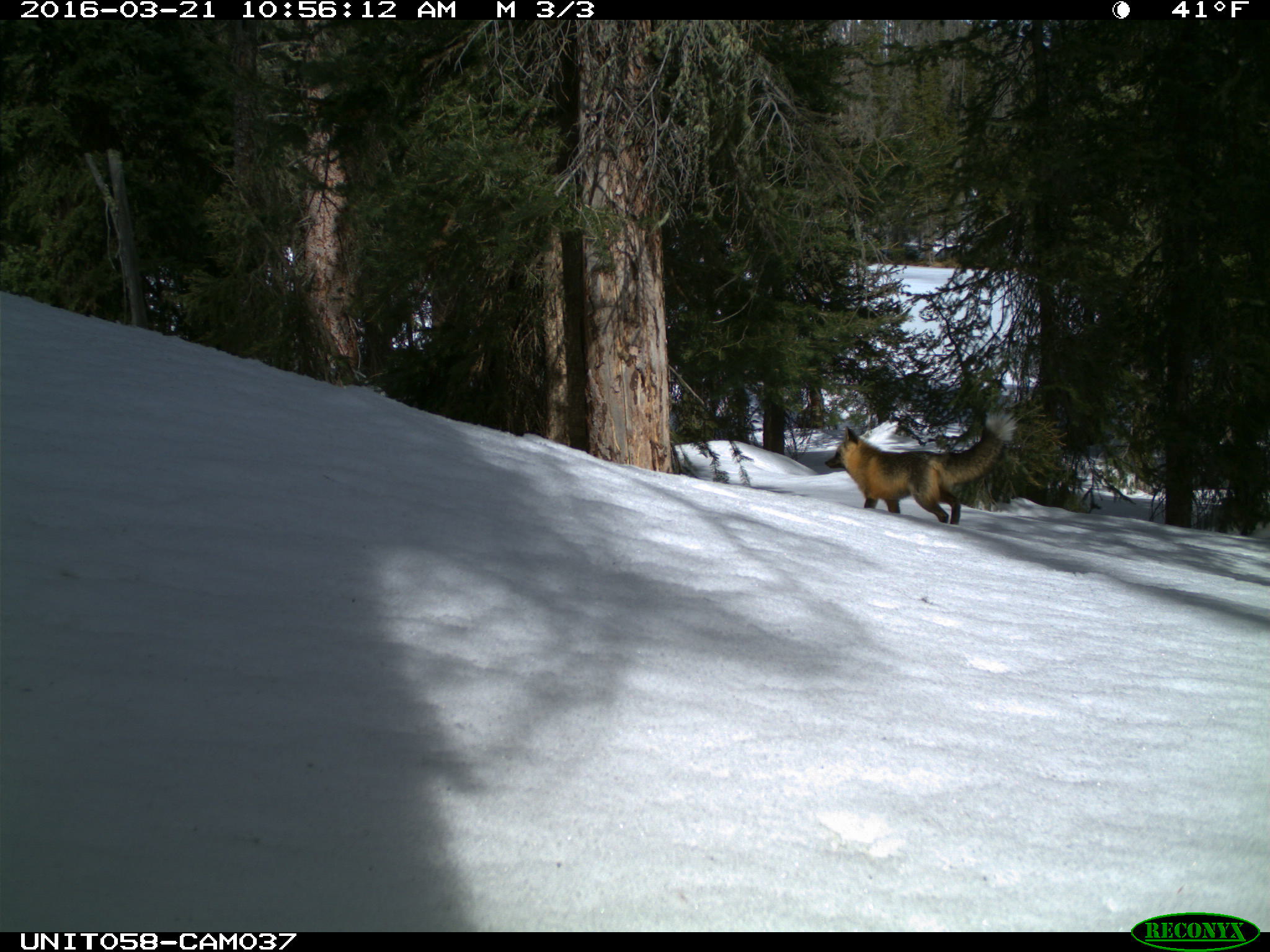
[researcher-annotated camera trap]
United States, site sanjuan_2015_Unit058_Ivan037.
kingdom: Animalia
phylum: Chordata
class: Mammalia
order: Carnivora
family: Canidae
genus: Vulpes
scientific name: Vulpes vulpes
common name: red fox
Vulpes vulpes (red fox).